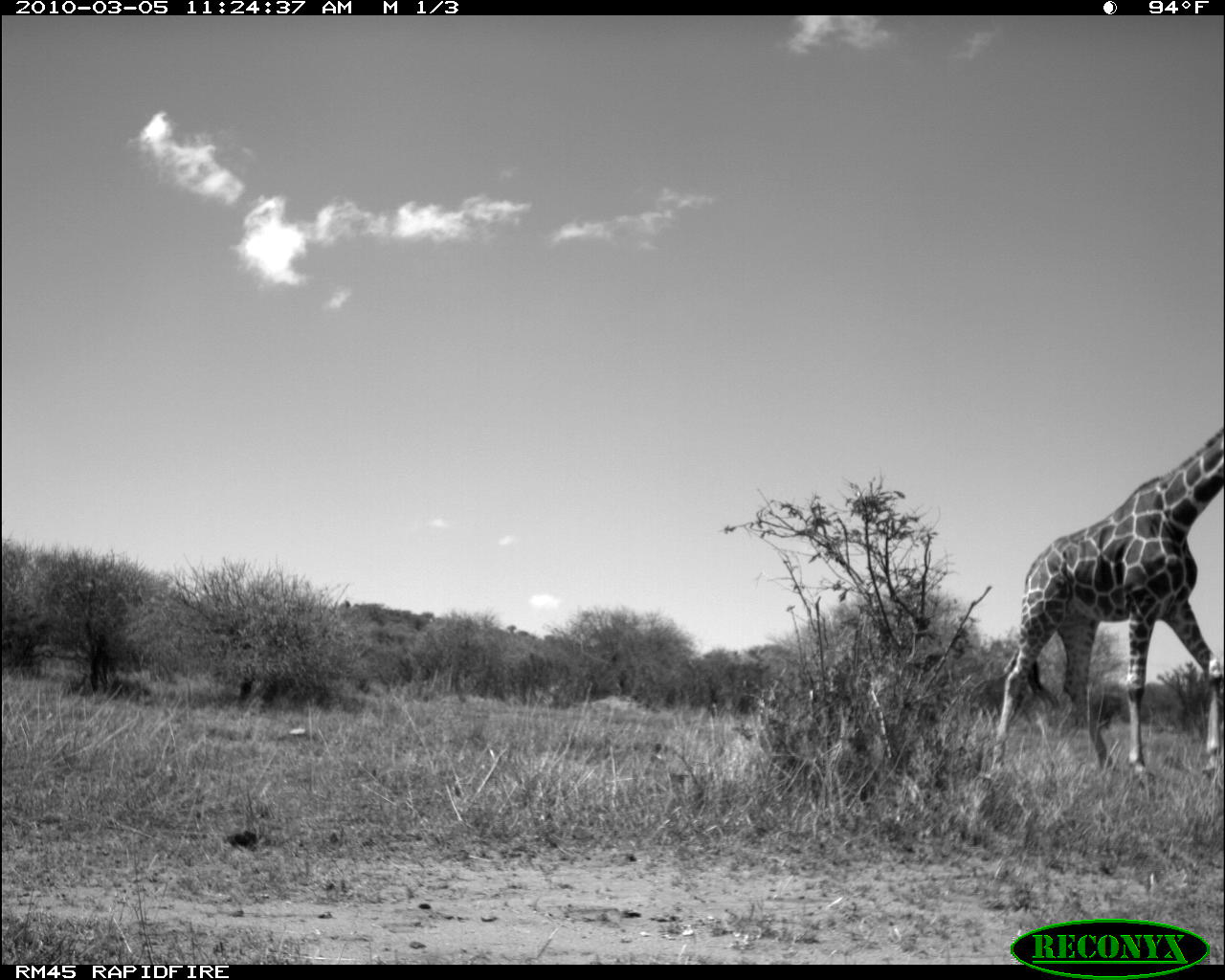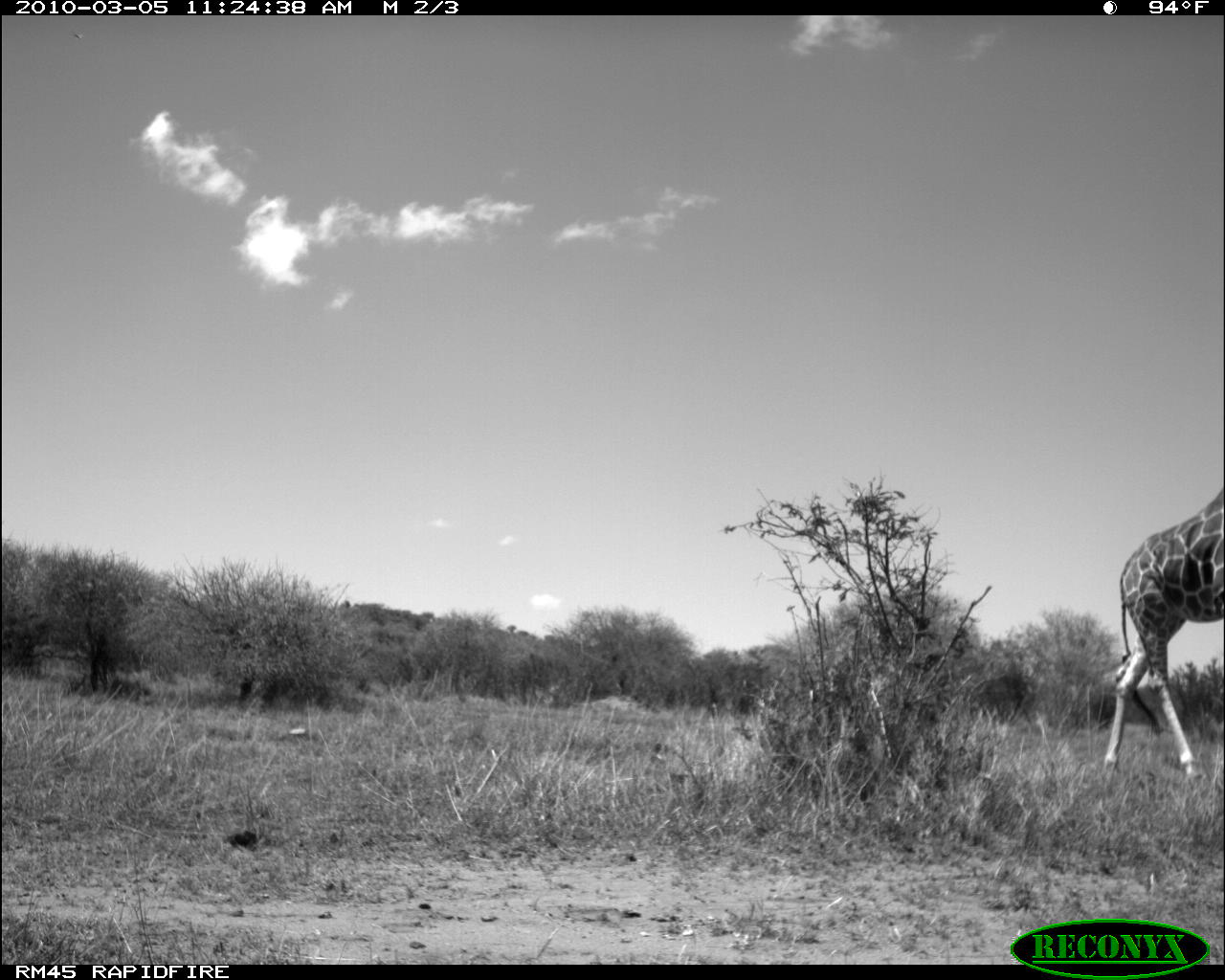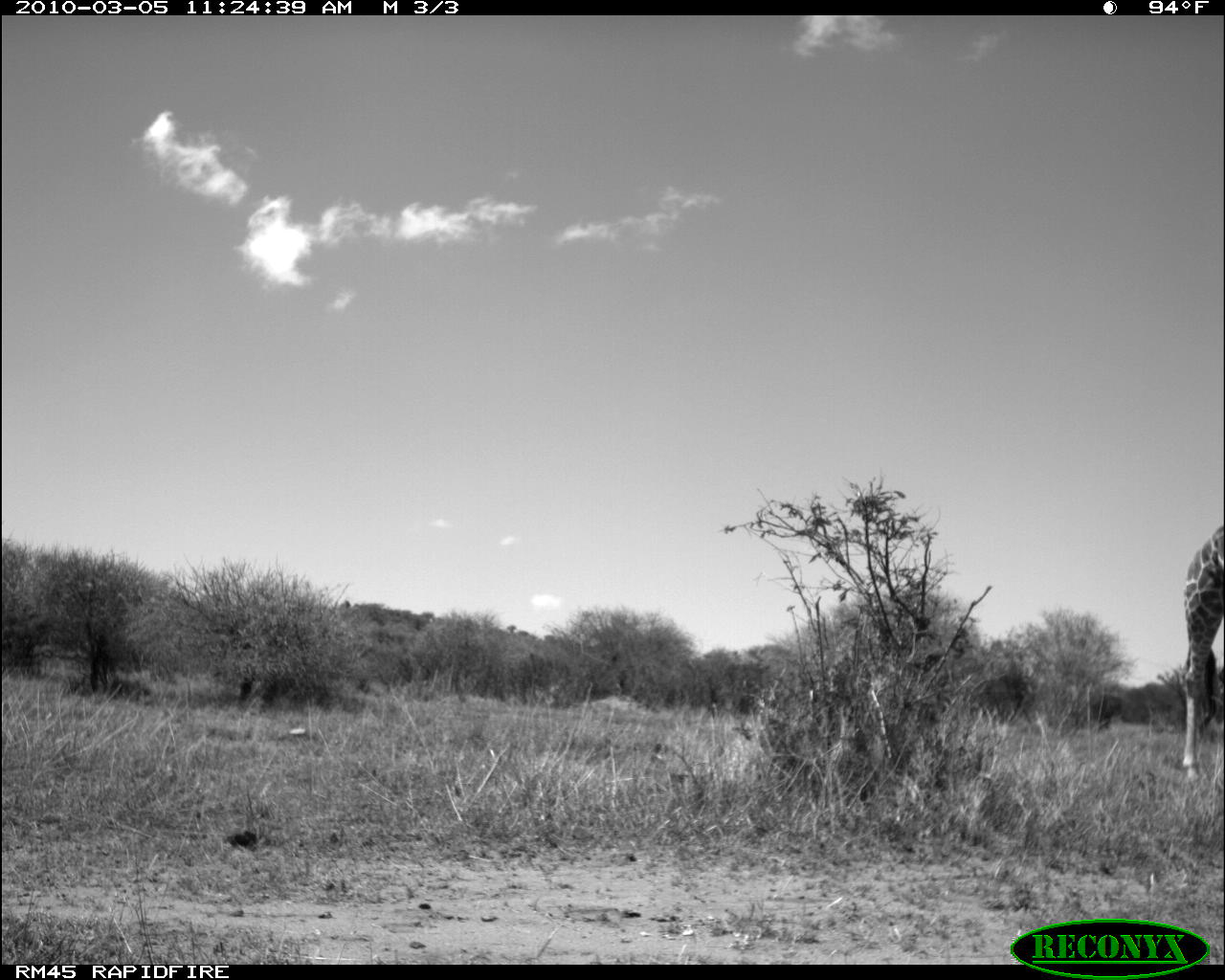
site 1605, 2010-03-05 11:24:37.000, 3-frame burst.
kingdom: Animalia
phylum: Chordata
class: Mammalia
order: Artiodactyla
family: Giraffidae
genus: Giraffa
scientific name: Giraffa camelopardalis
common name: giraffe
Giraffa camelopardalis (giraffe), count 1.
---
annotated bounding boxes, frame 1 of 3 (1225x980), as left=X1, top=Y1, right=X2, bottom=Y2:
giraffa camelopardalis: left=991, top=424, right=1225, bottom=788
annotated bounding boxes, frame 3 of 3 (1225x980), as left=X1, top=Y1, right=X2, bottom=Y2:
giraffa camelopardalis: left=1184, top=521, right=1225, bottom=778